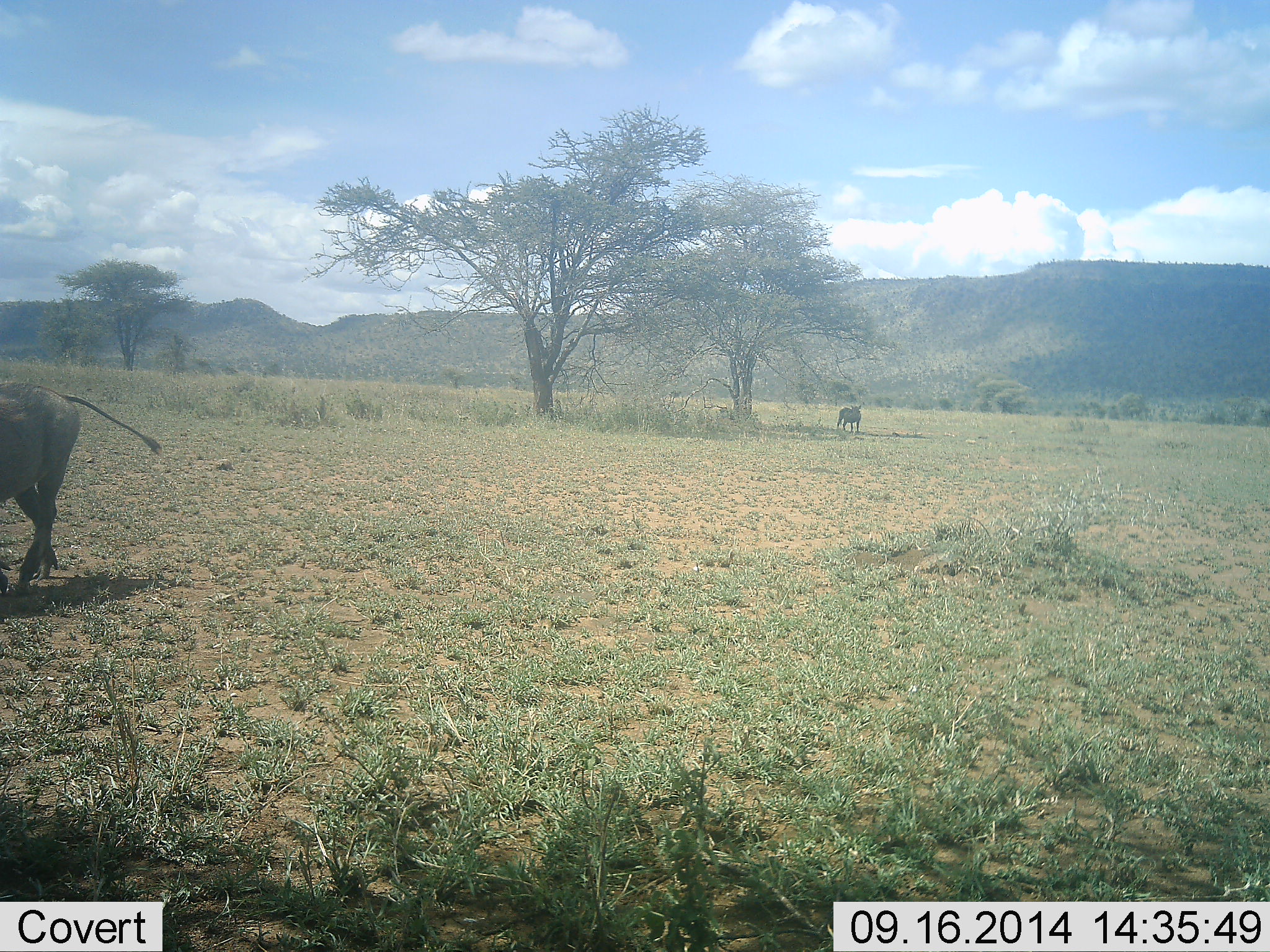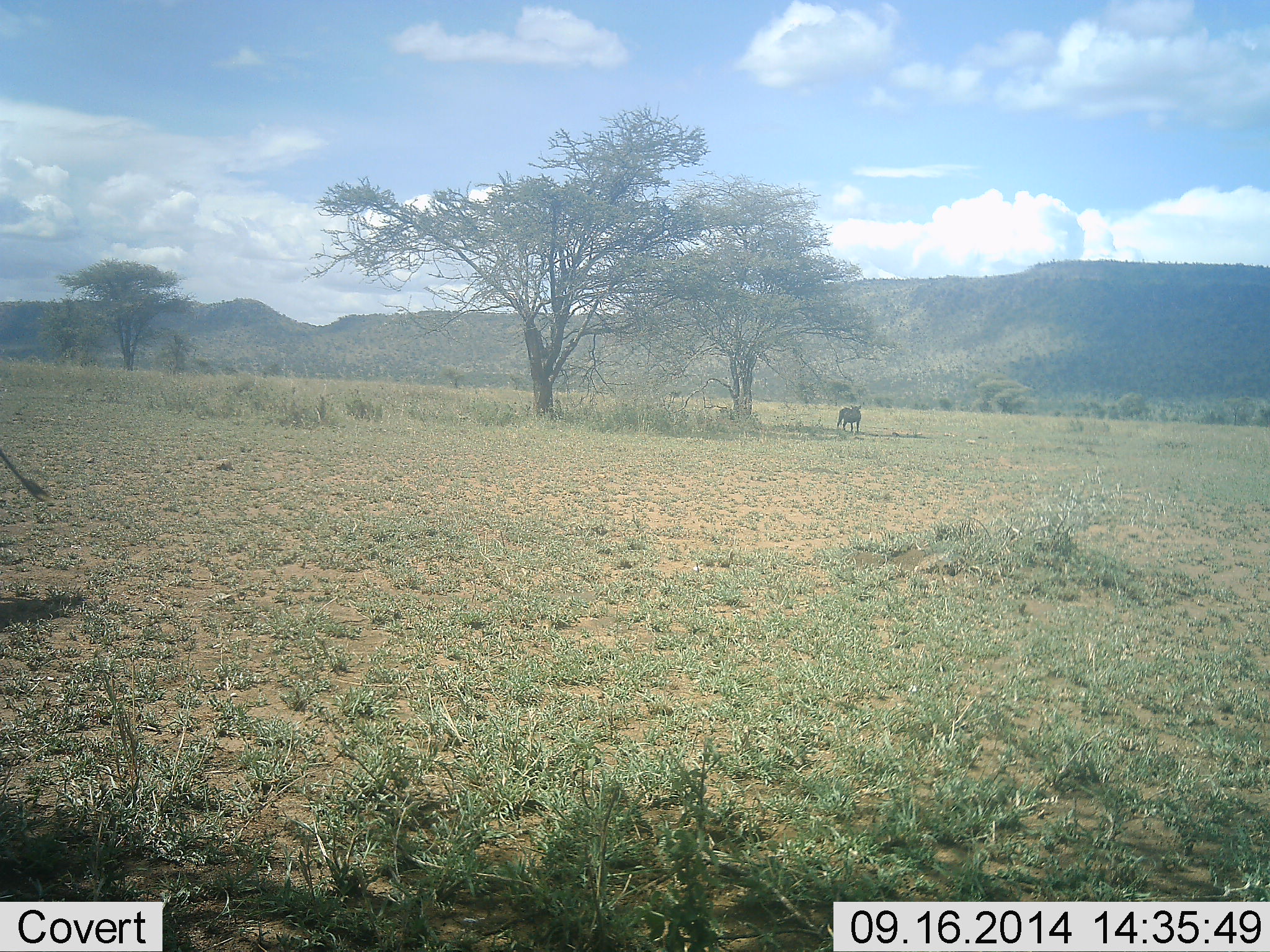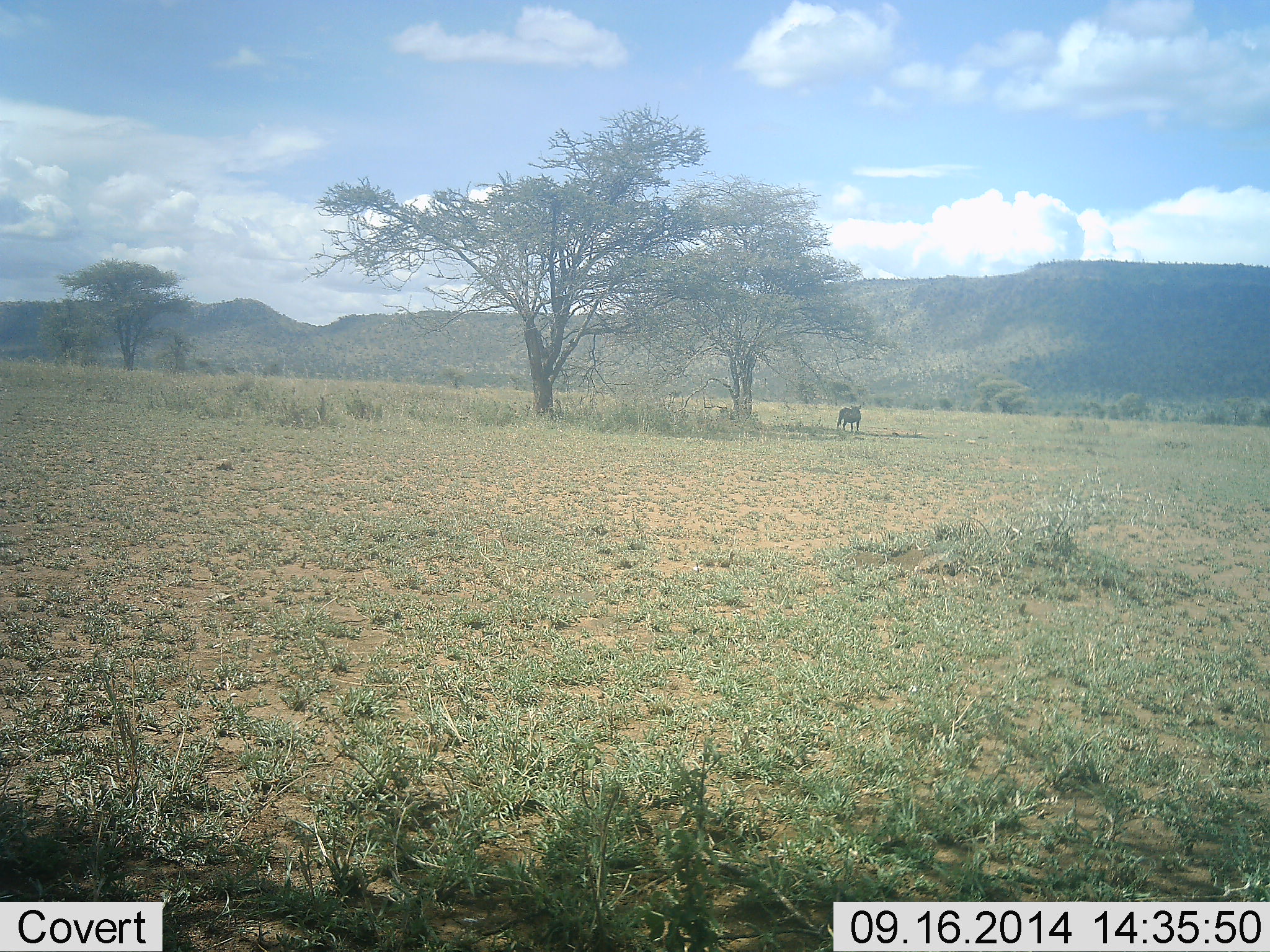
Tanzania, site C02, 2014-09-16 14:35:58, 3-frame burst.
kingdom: Animalia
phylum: Chordata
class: Mammalia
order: Artiodactyla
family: Suidae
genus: Phacochoerus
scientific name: Phacochoerus africanus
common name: warthog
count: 2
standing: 58%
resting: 0%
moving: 100%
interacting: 0%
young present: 0%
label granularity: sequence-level